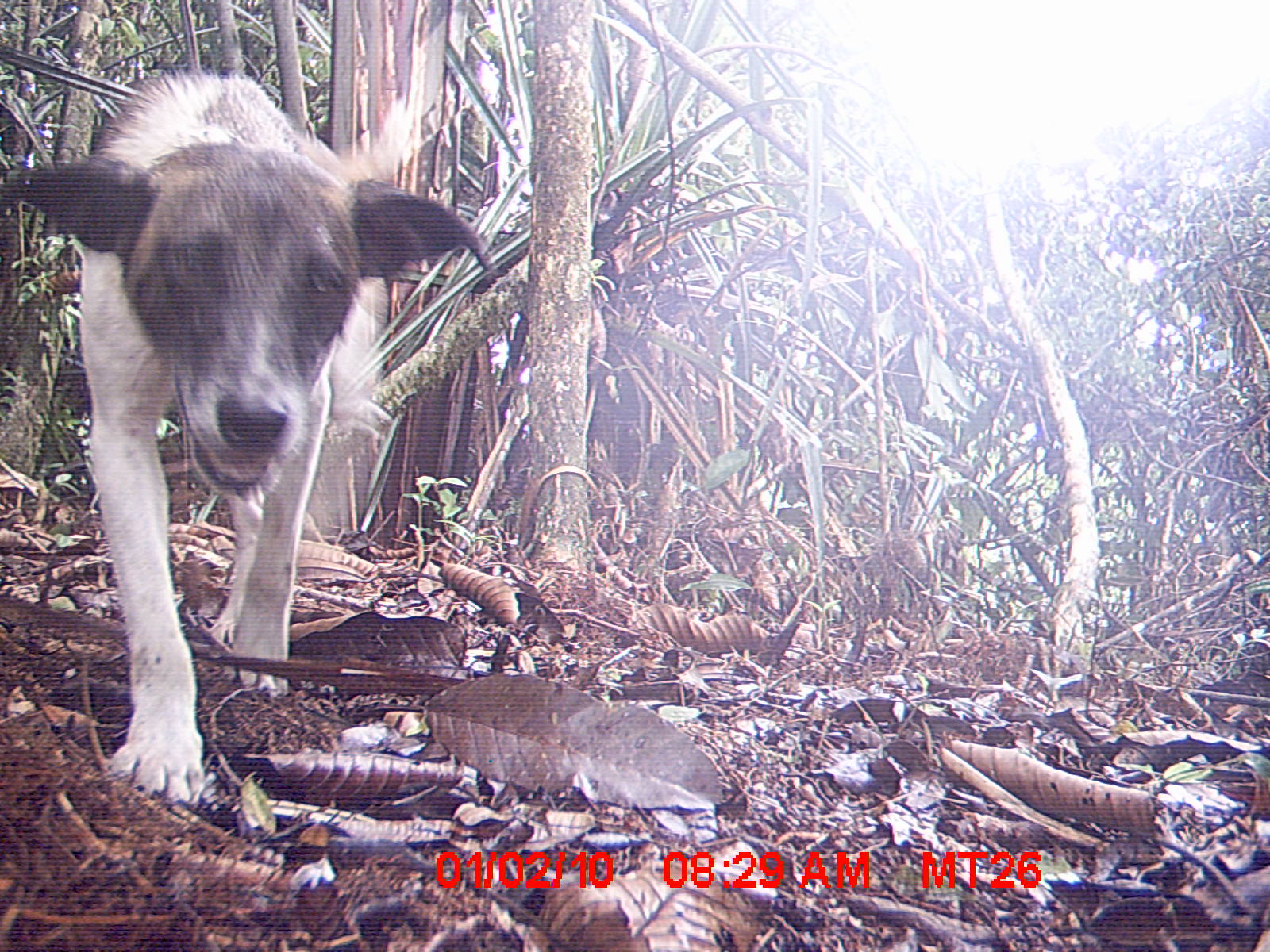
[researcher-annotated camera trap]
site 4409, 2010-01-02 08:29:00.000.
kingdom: Animalia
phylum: Chordata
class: Mammalia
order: Carnivora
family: Canidae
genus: Canis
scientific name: Canis familiaris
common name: domestic dog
Canis familiaris (domestic dog), count 1.